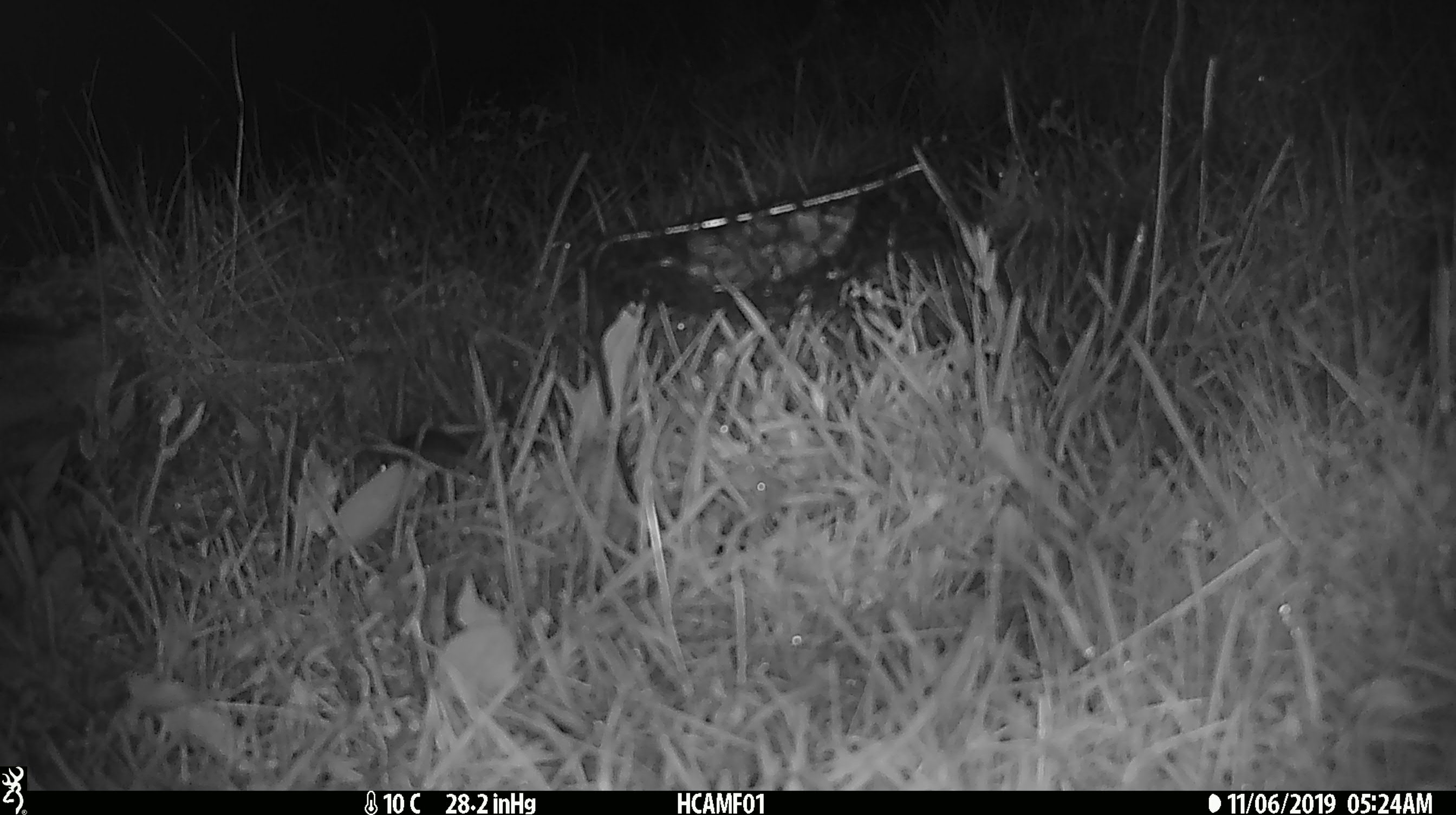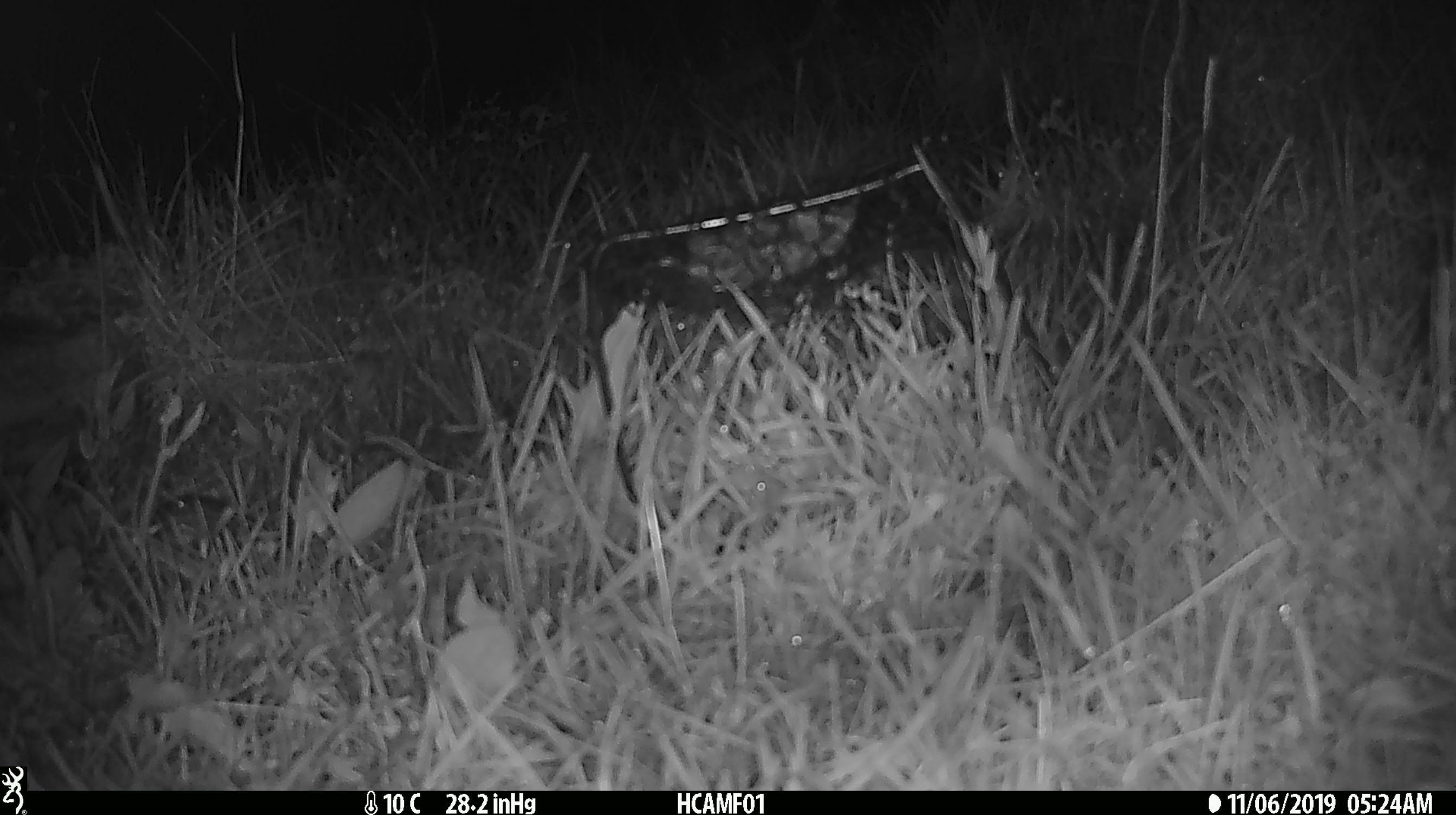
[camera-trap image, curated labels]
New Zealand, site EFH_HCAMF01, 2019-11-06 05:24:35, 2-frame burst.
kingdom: Animalia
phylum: Chordata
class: Mammalia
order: Rodentia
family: Muridae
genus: Mus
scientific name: Mus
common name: mouse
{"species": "mouse (Mus)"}